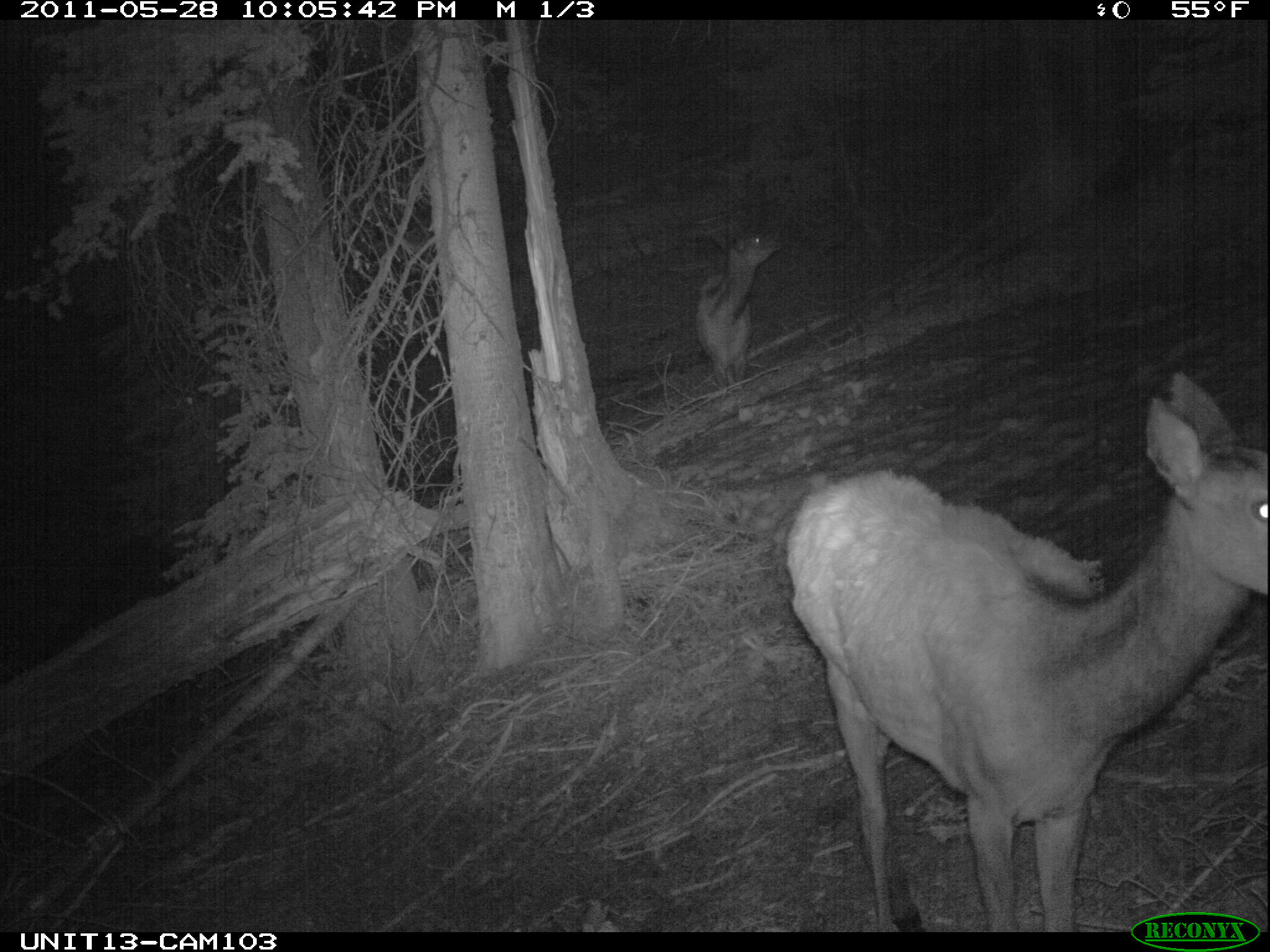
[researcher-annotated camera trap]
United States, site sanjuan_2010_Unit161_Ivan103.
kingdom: Animalia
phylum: Chordata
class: Mammalia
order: Artiodactyla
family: Cervidae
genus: Cervus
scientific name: Cervus elaphus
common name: red deer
Cervus elaphus (red deer).